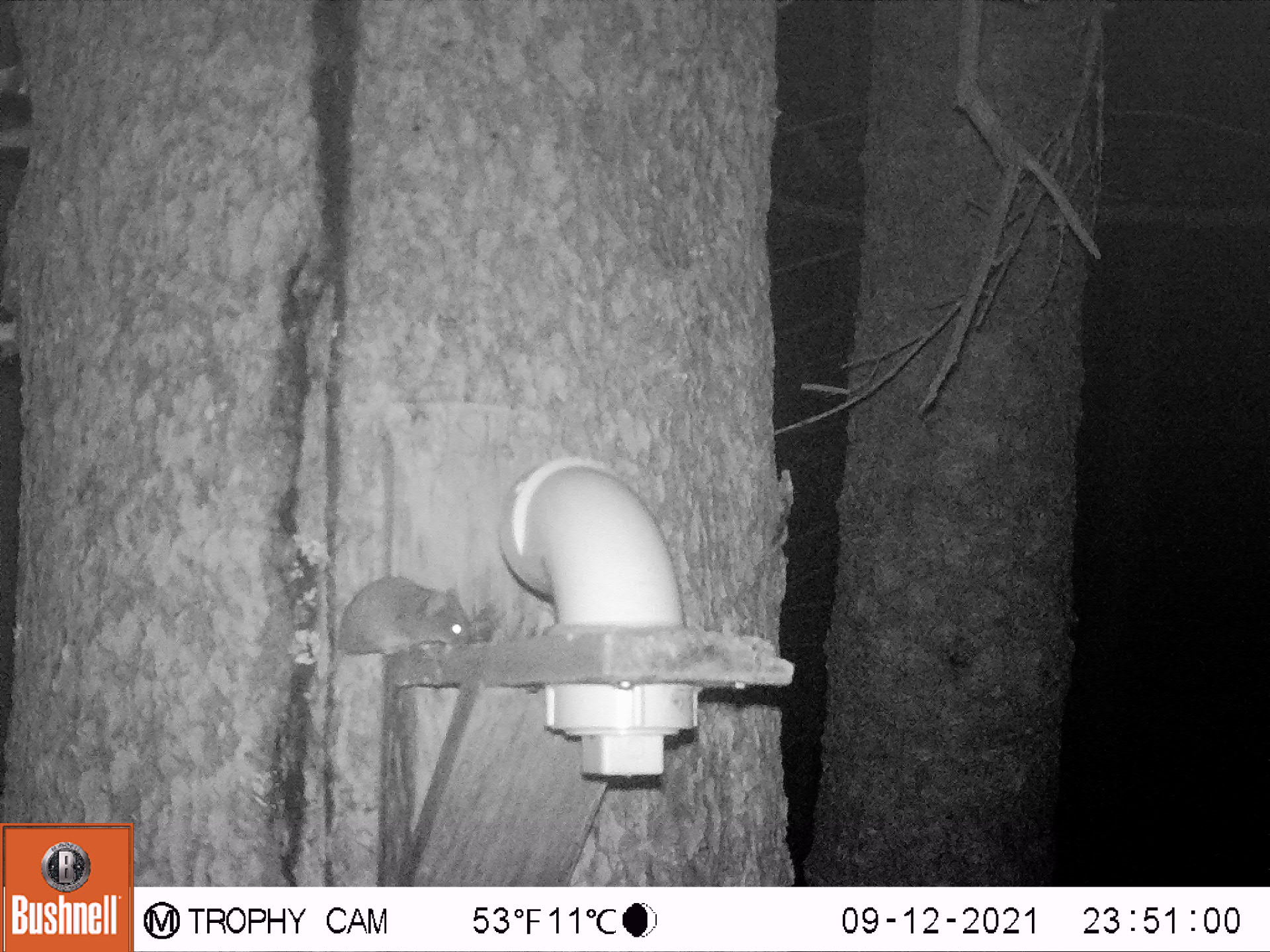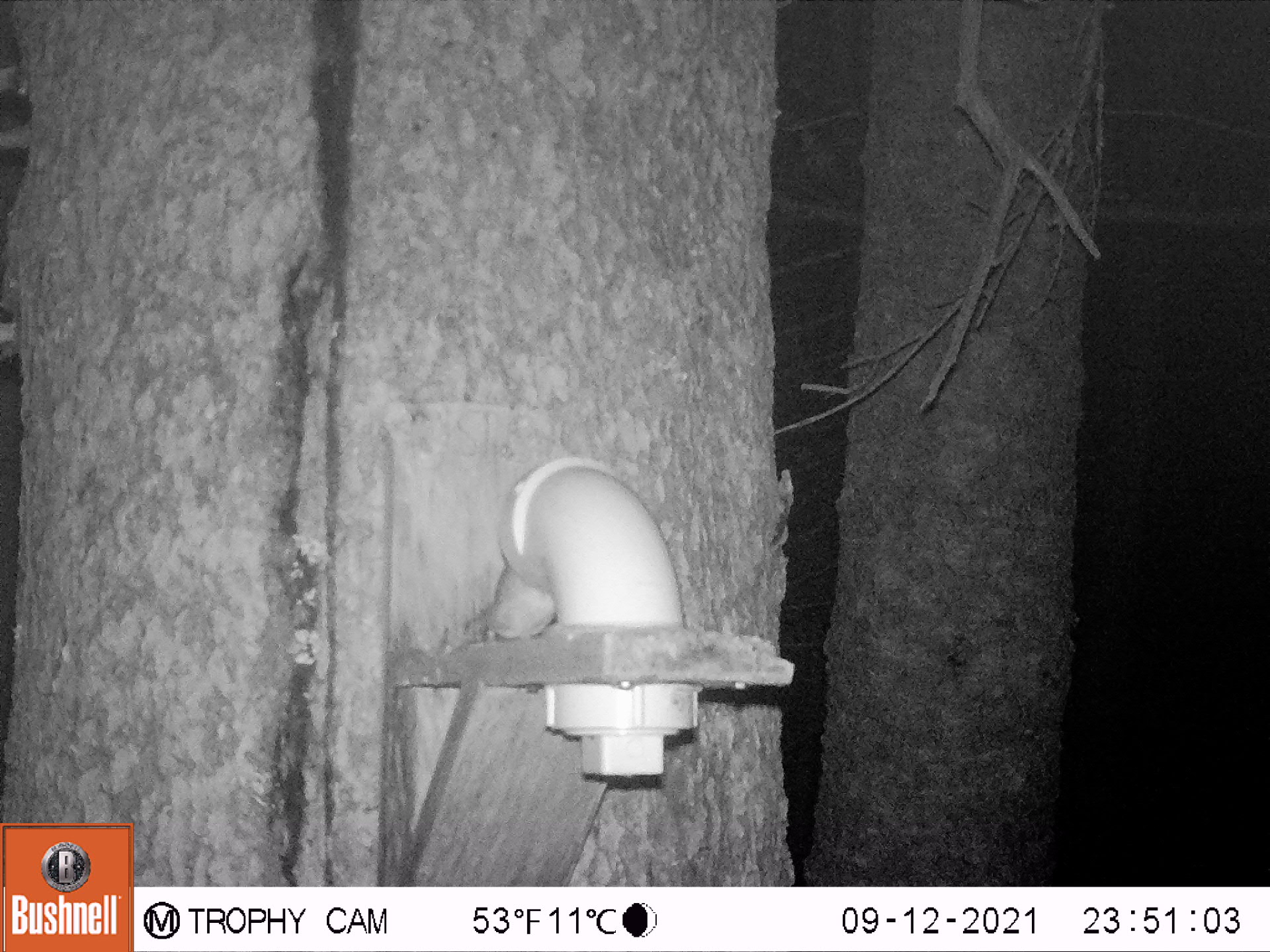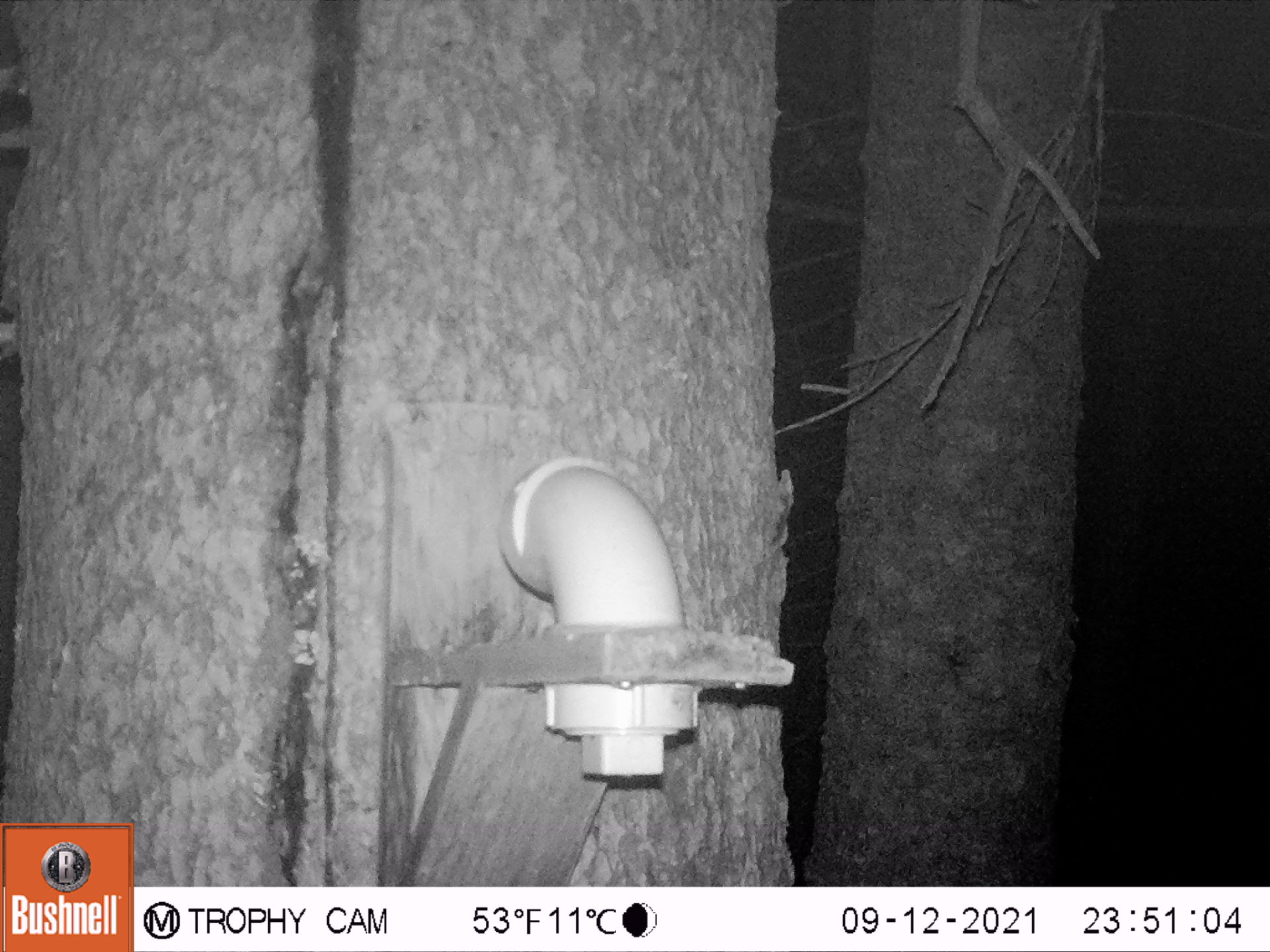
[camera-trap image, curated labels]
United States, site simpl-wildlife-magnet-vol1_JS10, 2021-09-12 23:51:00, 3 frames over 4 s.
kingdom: Animalia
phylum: Chordata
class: Mammalia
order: Rodentia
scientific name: Rodentia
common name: mouse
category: mouse sp.